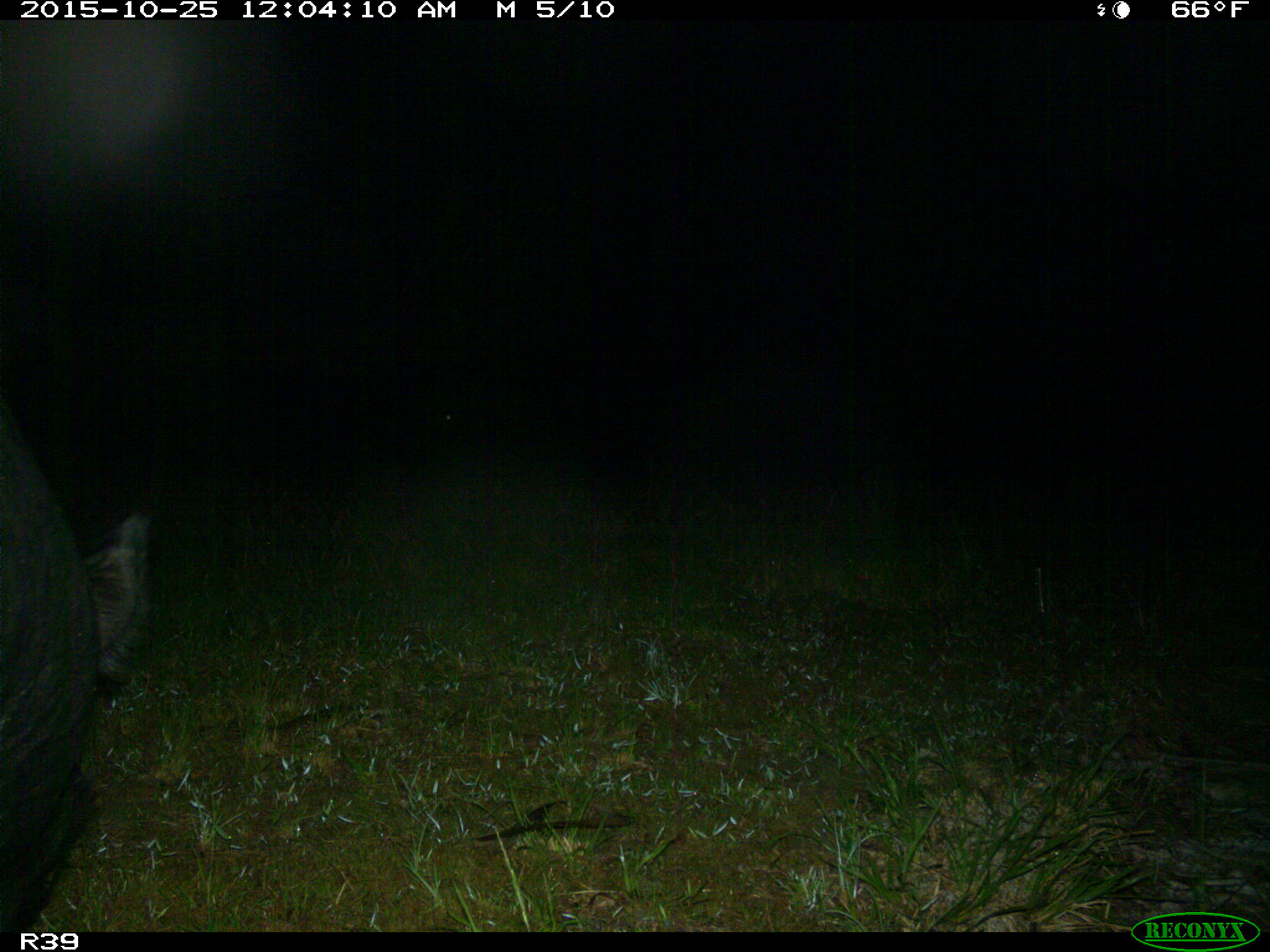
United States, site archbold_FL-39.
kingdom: Animalia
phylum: Chordata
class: Mammalia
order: Artiodactyla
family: Suidae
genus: Sus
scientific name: Sus scrofa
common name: wild boar